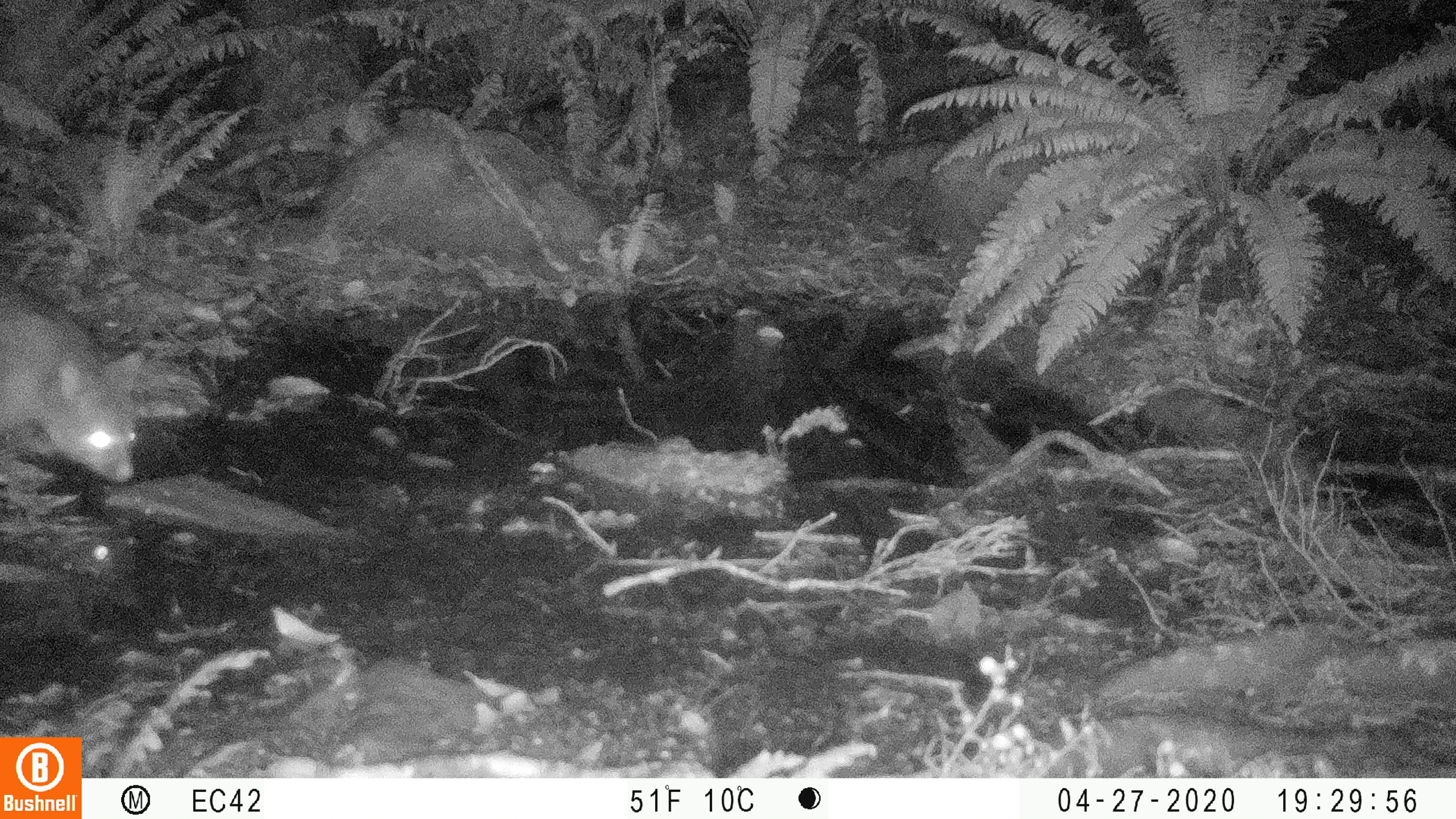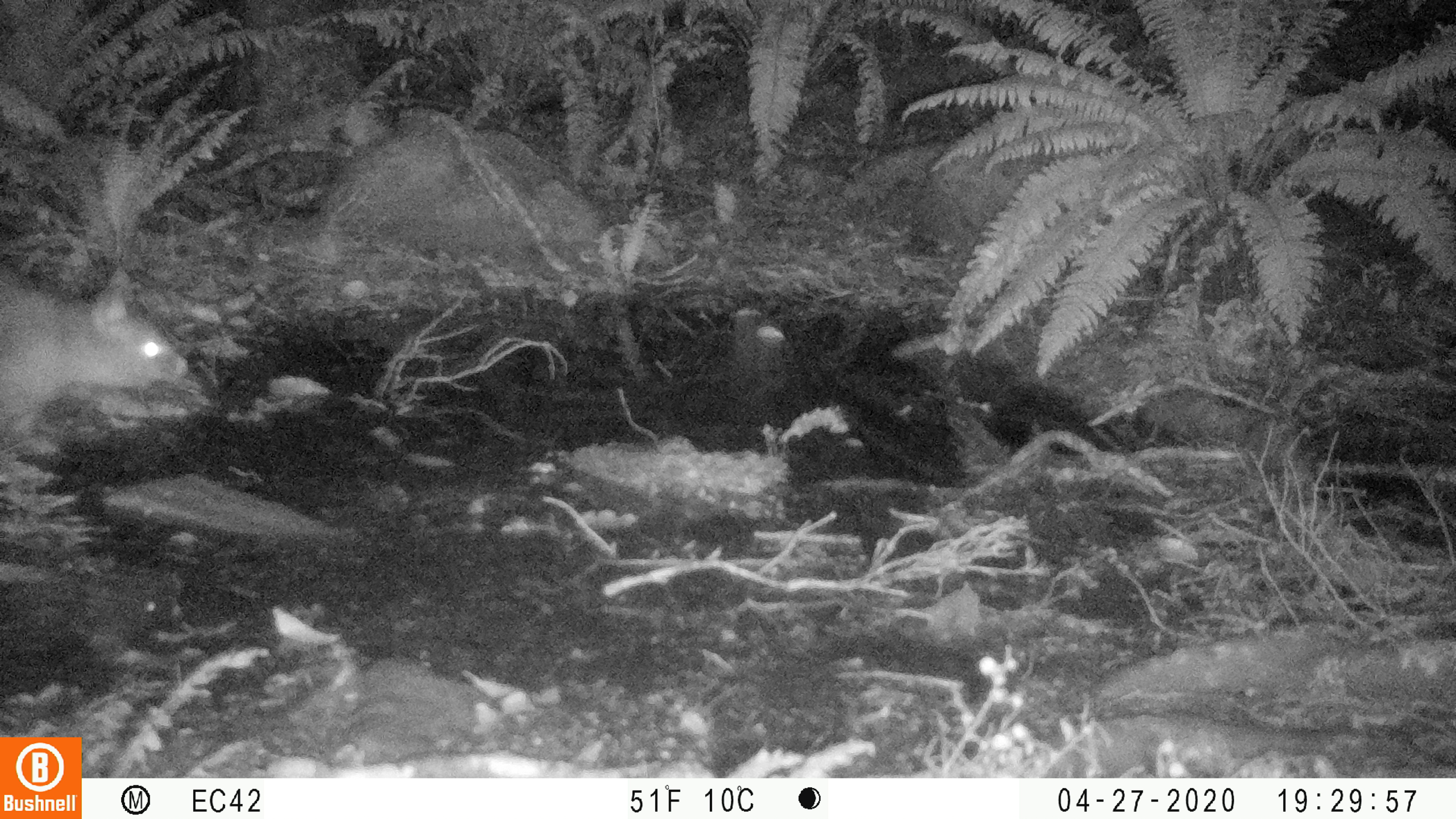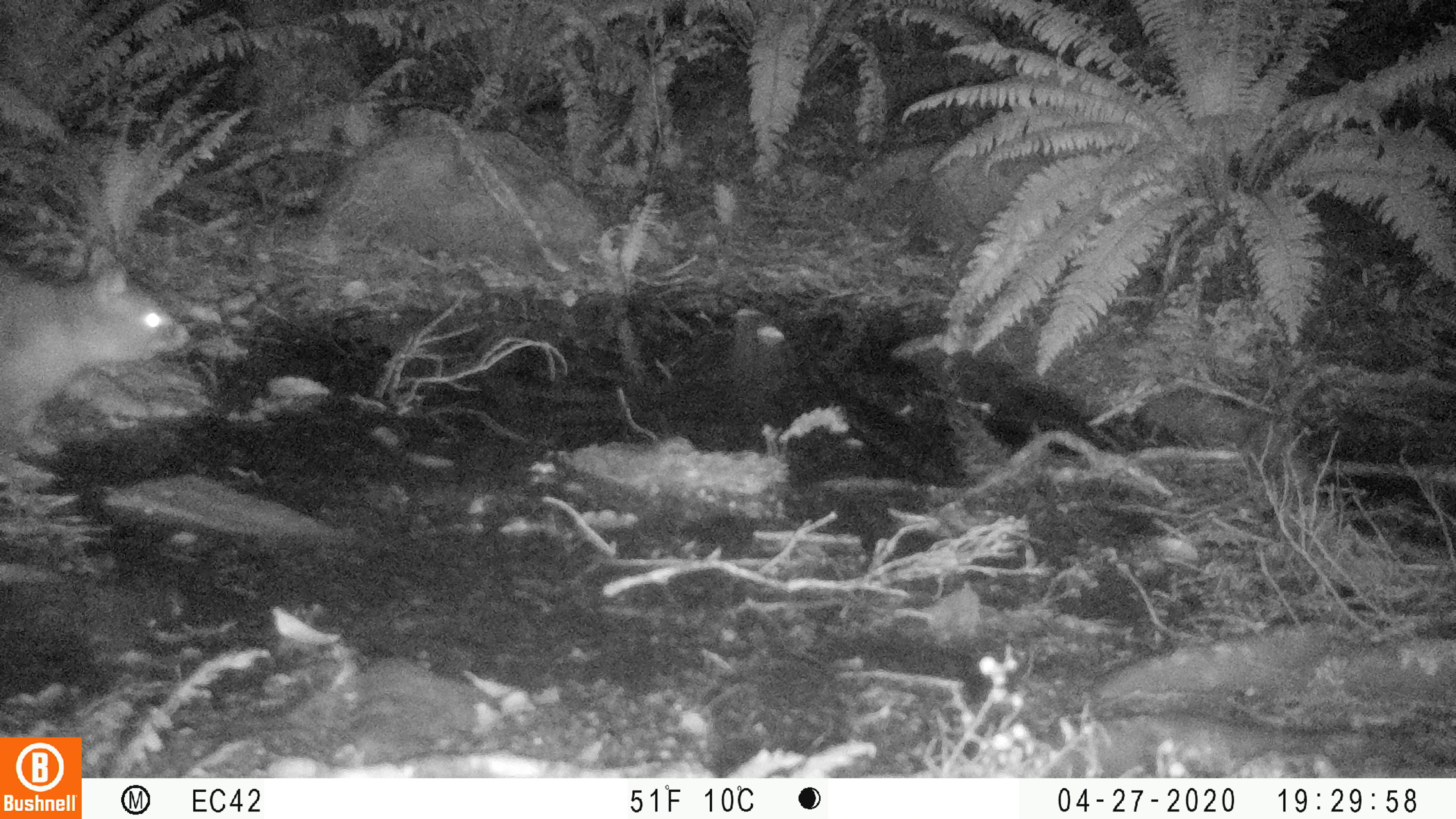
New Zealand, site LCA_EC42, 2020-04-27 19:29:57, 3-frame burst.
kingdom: Animalia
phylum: Chordata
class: Mammalia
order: Diprotodontia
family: Phalangeridae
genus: Trichosurus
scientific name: Trichosurus vulpecula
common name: common brushtail possum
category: possum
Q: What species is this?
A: Possum (common brushtail possum) (Trichosurus vulpecula).